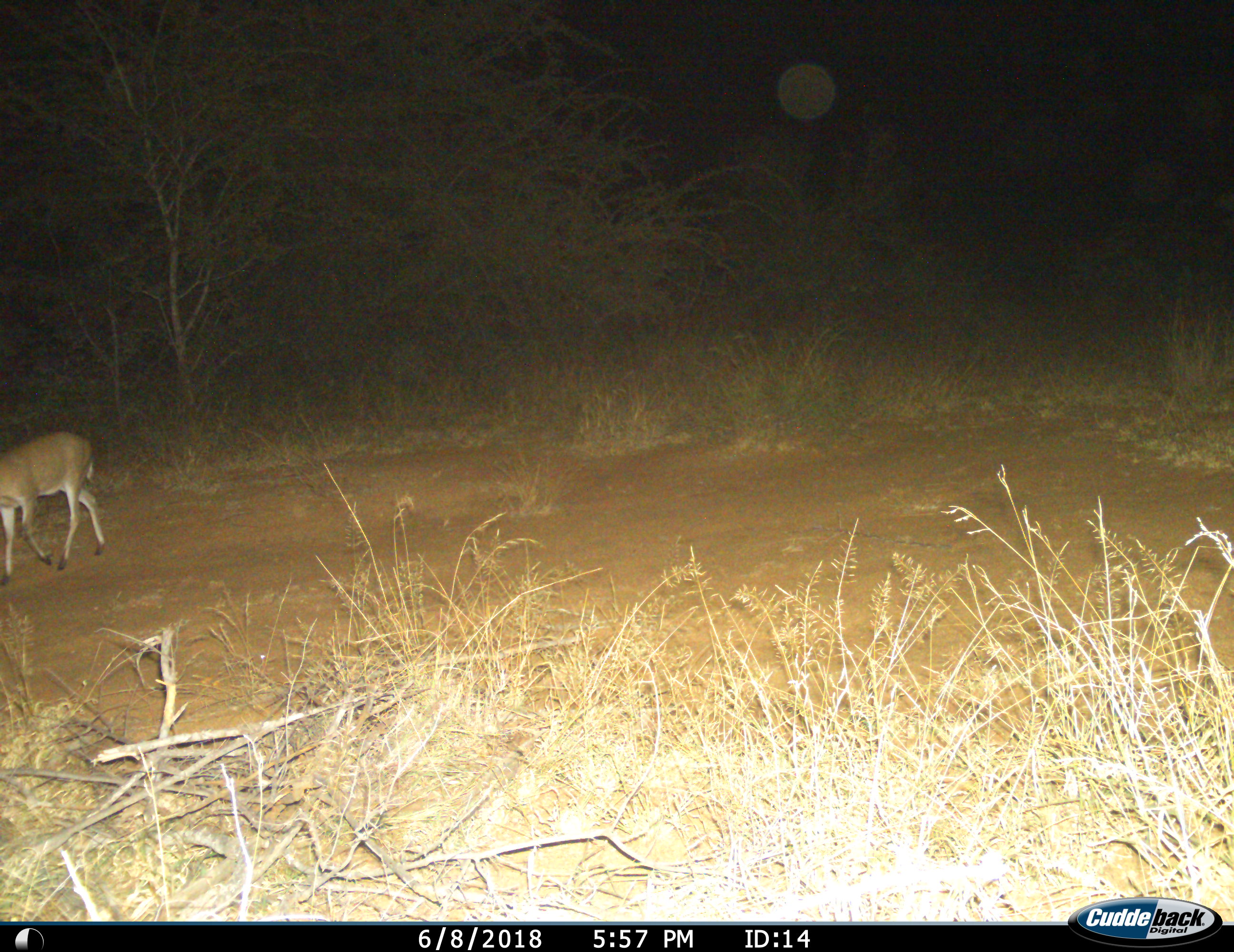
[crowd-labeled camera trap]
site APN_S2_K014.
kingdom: Animalia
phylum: Chordata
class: Mammalia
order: Artiodactyla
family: Bovidae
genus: Sylvicapra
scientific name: Sylvicapra grimmia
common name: common duiker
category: duikercommongrey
Duikercommongrey (common duiker) (Sylvicapra grimmia), count 1. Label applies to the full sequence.